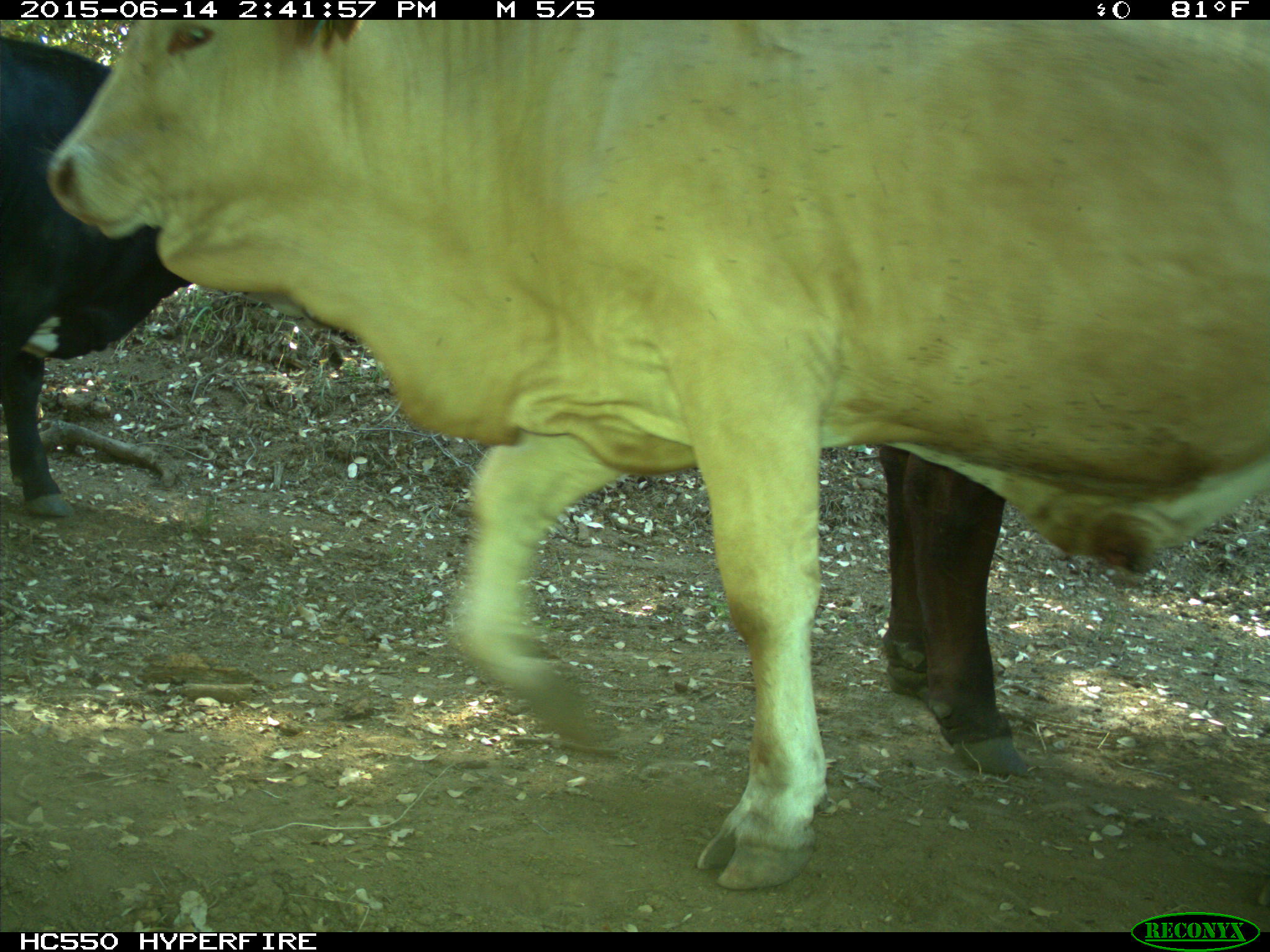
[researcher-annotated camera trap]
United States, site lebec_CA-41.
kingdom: Animalia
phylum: Chordata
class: Mammalia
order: Artiodactyla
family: Bovidae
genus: Bos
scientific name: Bos taurus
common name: domestic cow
Bos taurus (domestic cow).